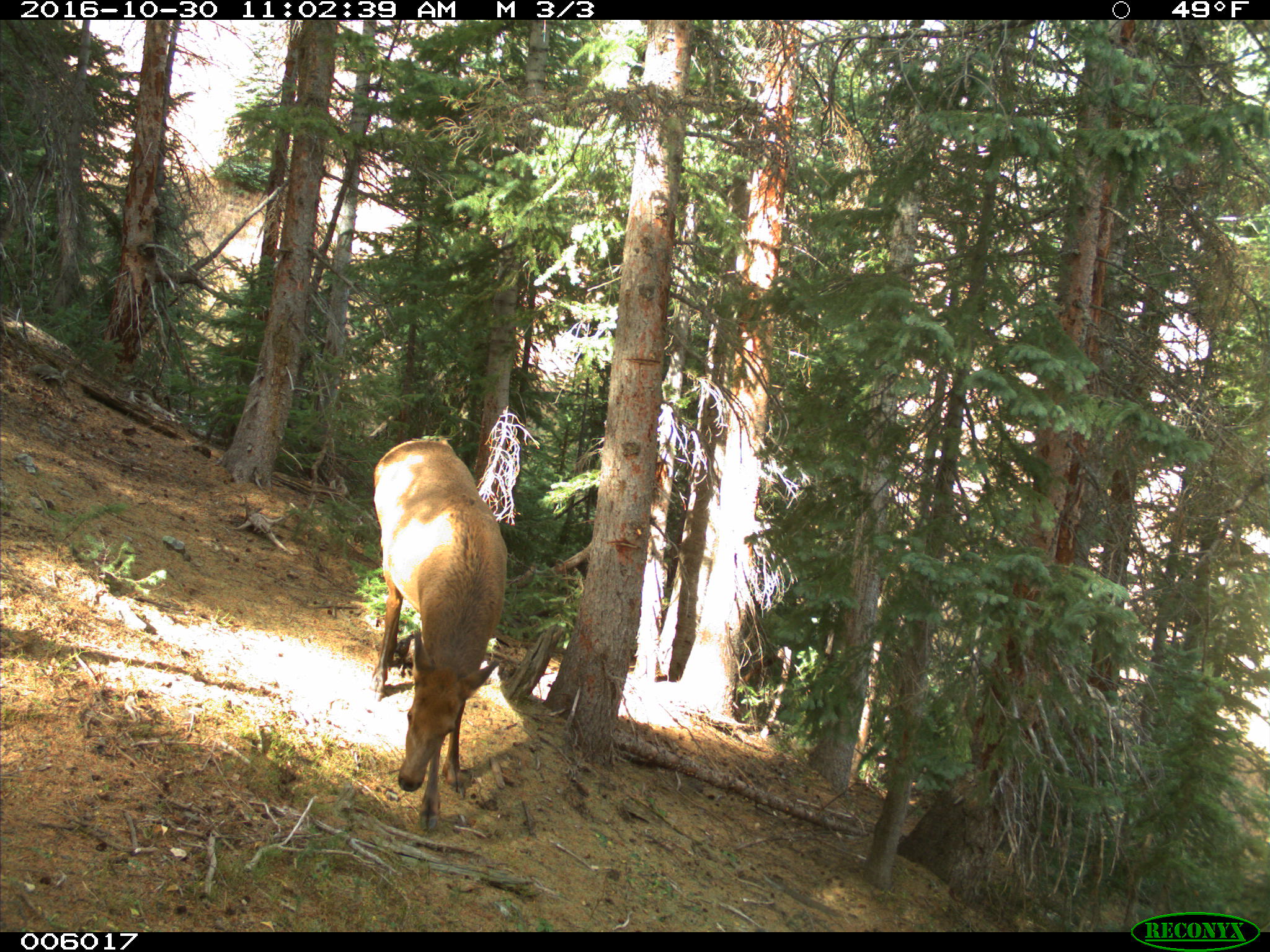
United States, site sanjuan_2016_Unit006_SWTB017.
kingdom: Animalia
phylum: Chordata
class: Mammalia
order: Artiodactyla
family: Cervidae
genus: Cervus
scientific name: Cervus elaphus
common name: red deer